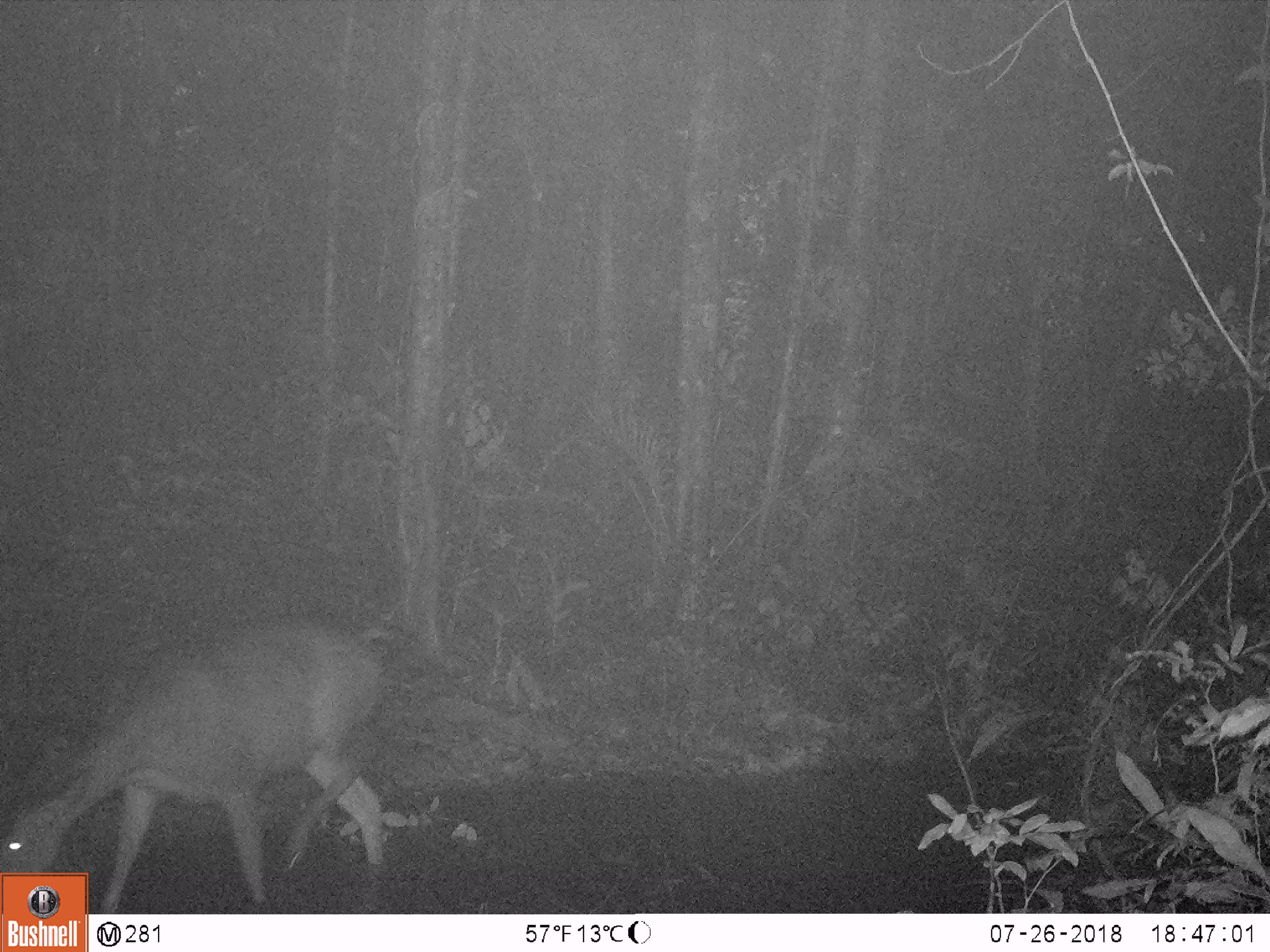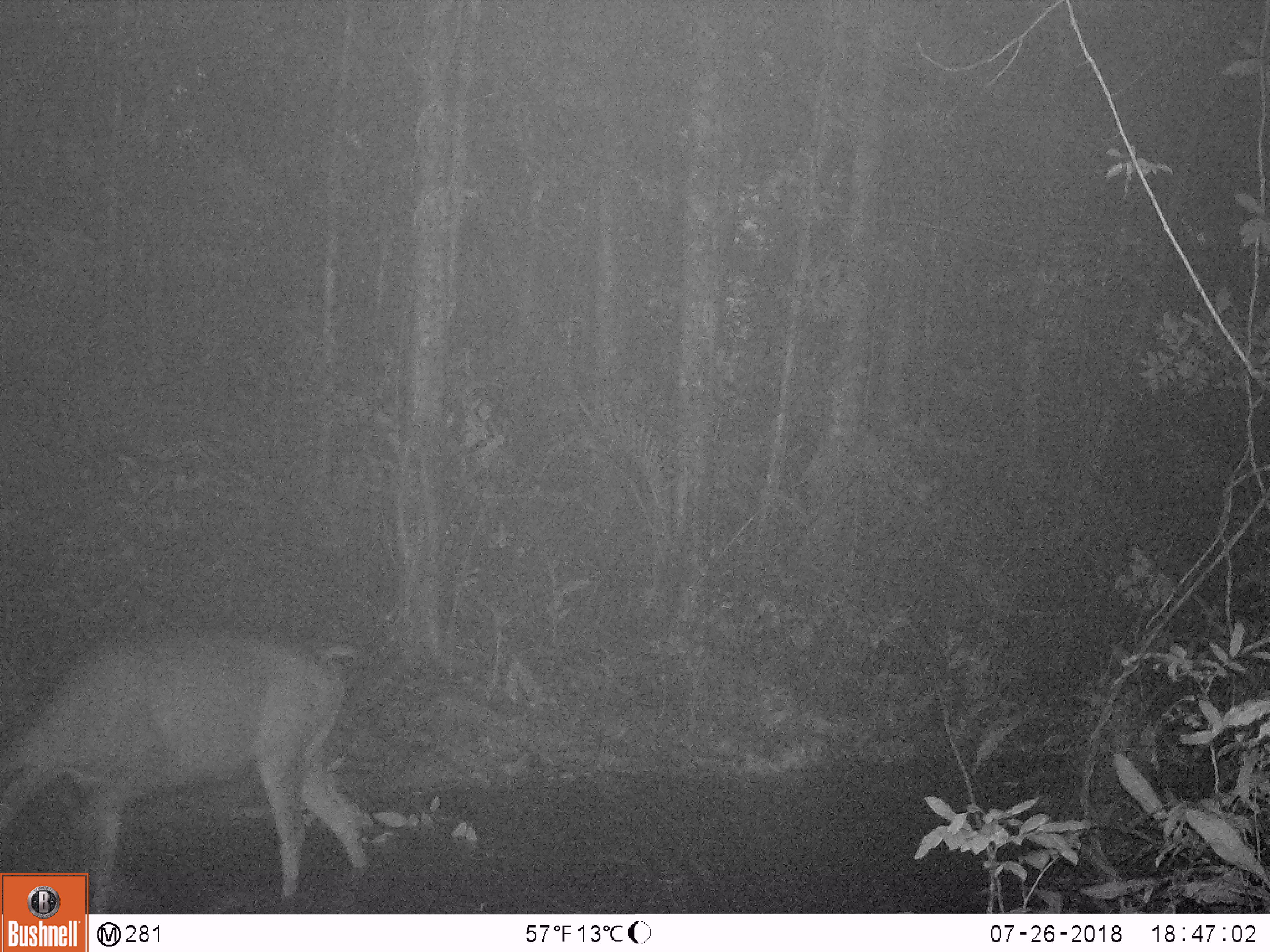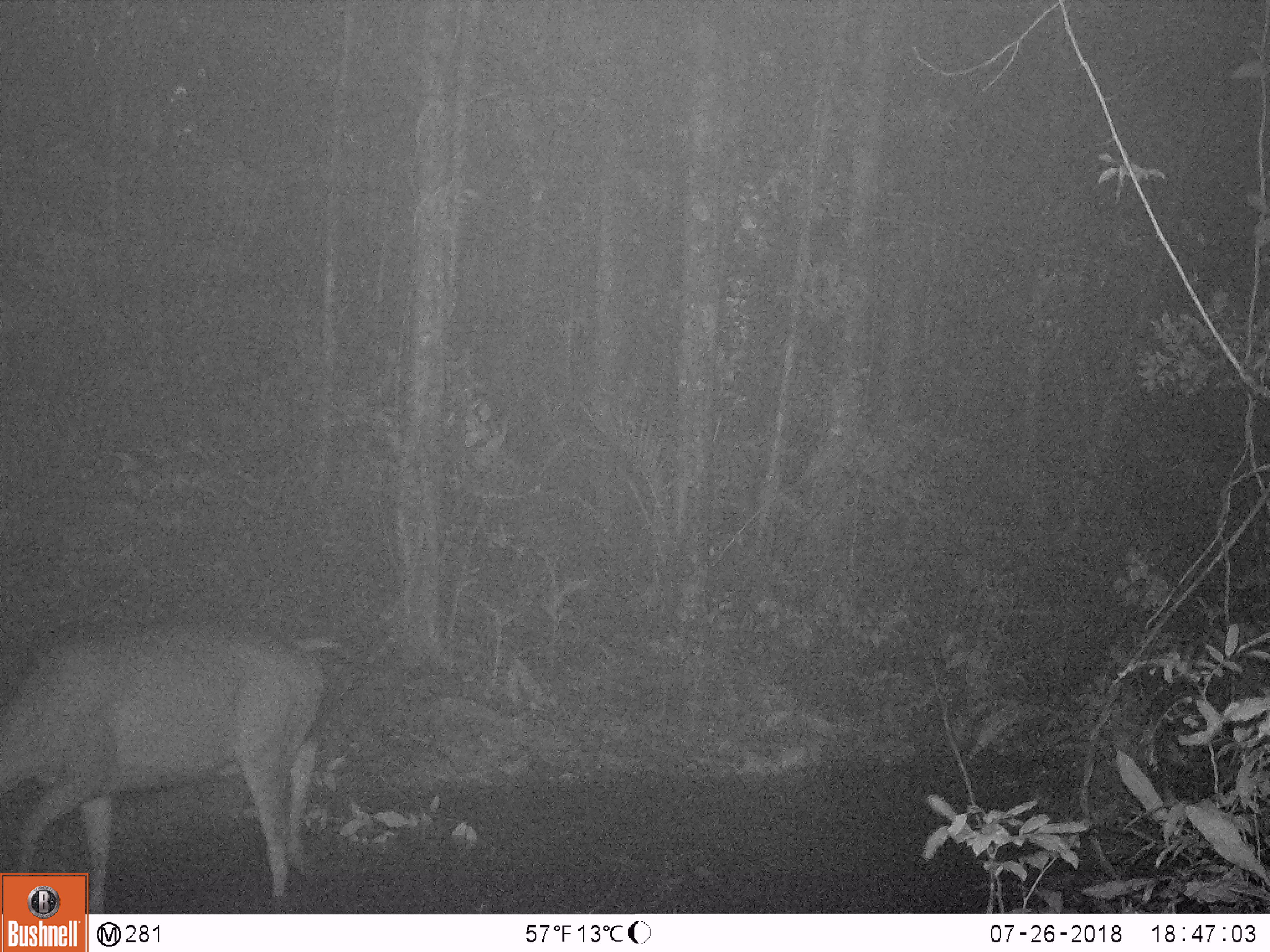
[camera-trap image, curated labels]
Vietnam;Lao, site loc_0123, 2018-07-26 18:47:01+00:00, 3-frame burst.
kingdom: Animalia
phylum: Chordata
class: Mammalia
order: Artiodactyla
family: Cervidae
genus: Rusa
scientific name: Rusa unicolor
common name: sambar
Sambar (Rusa unicolor). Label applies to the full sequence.